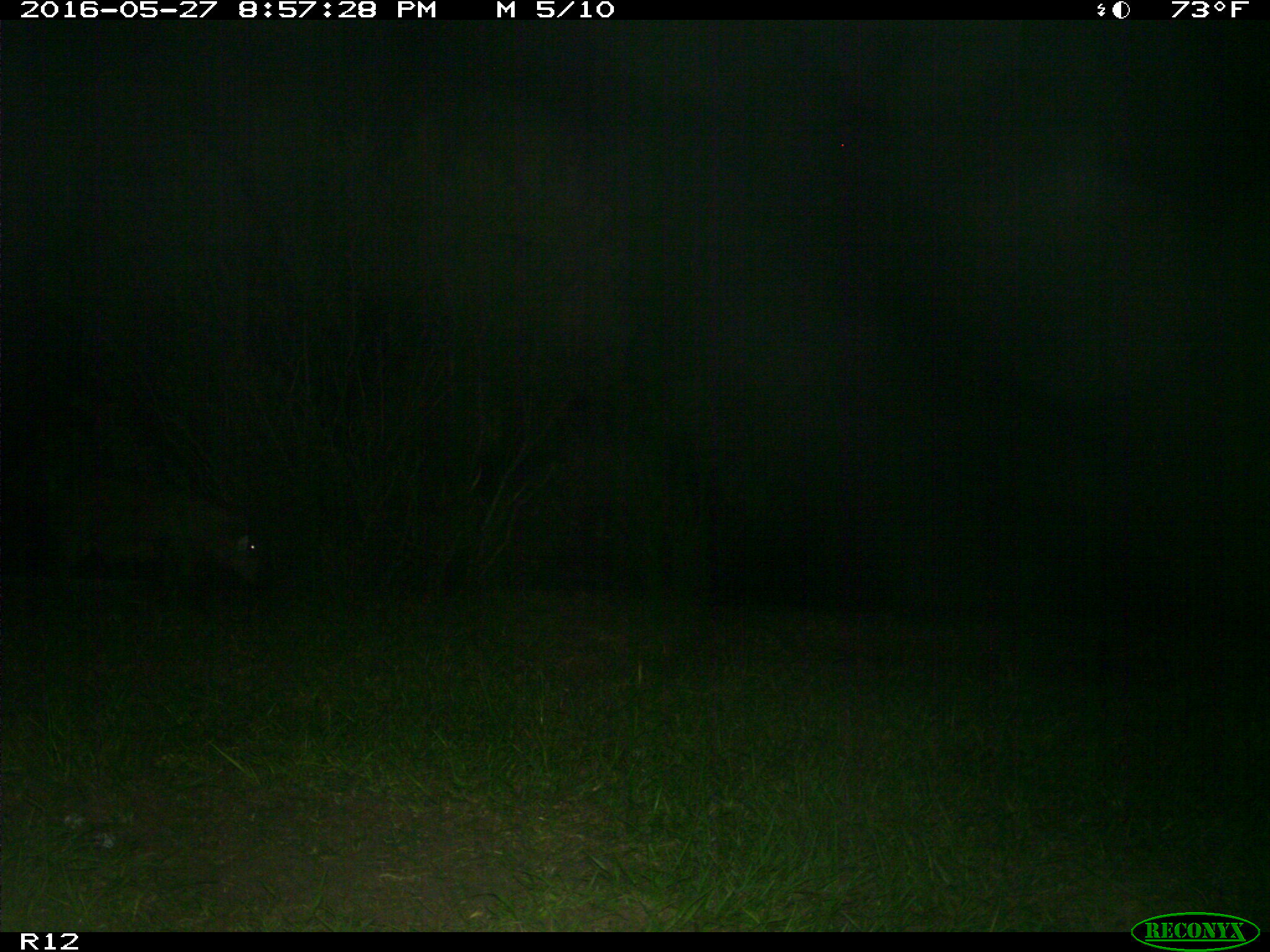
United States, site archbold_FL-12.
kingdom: Animalia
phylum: Chordata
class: Mammalia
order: Artiodactyla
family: Suidae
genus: Sus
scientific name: Sus scrofa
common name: wild boar